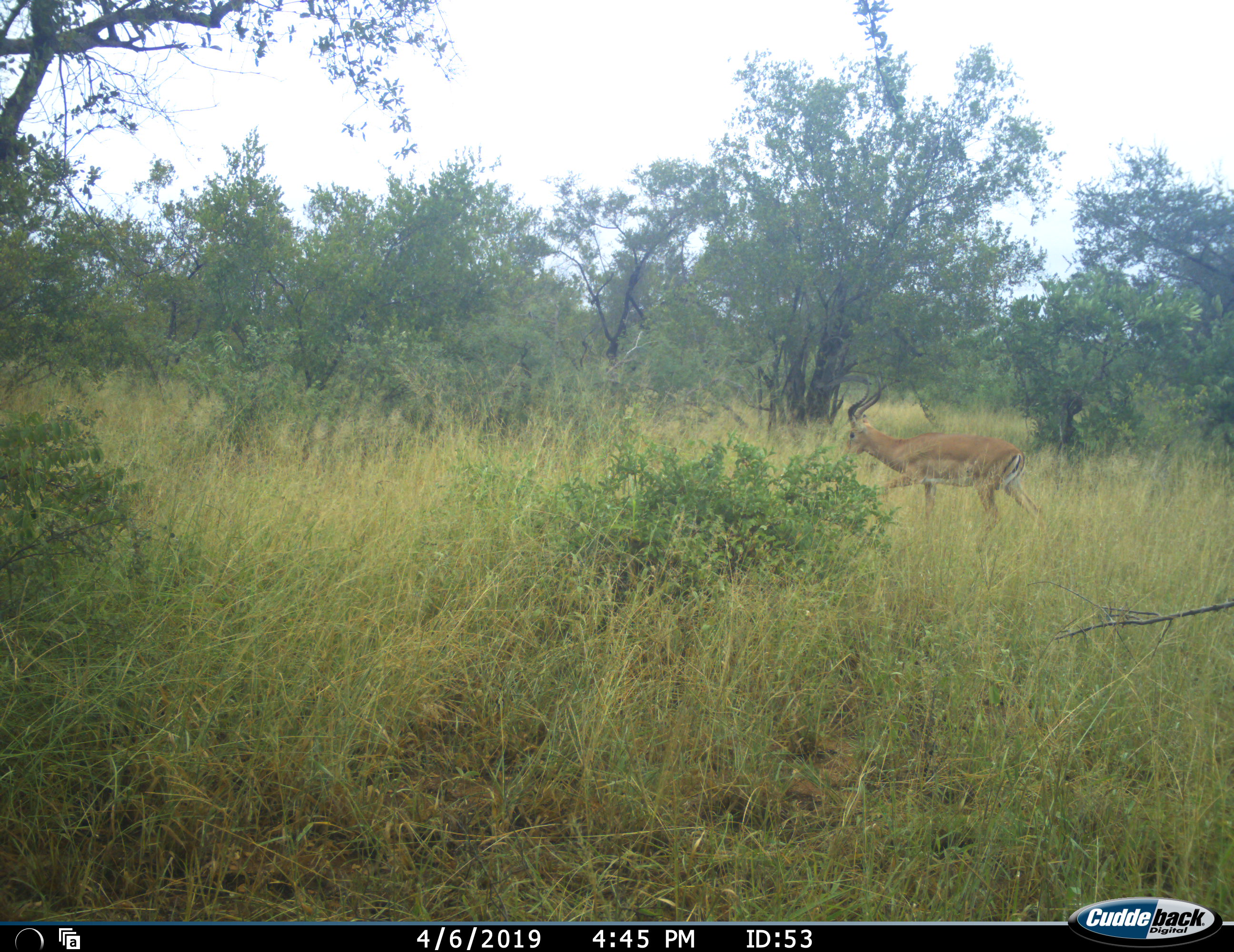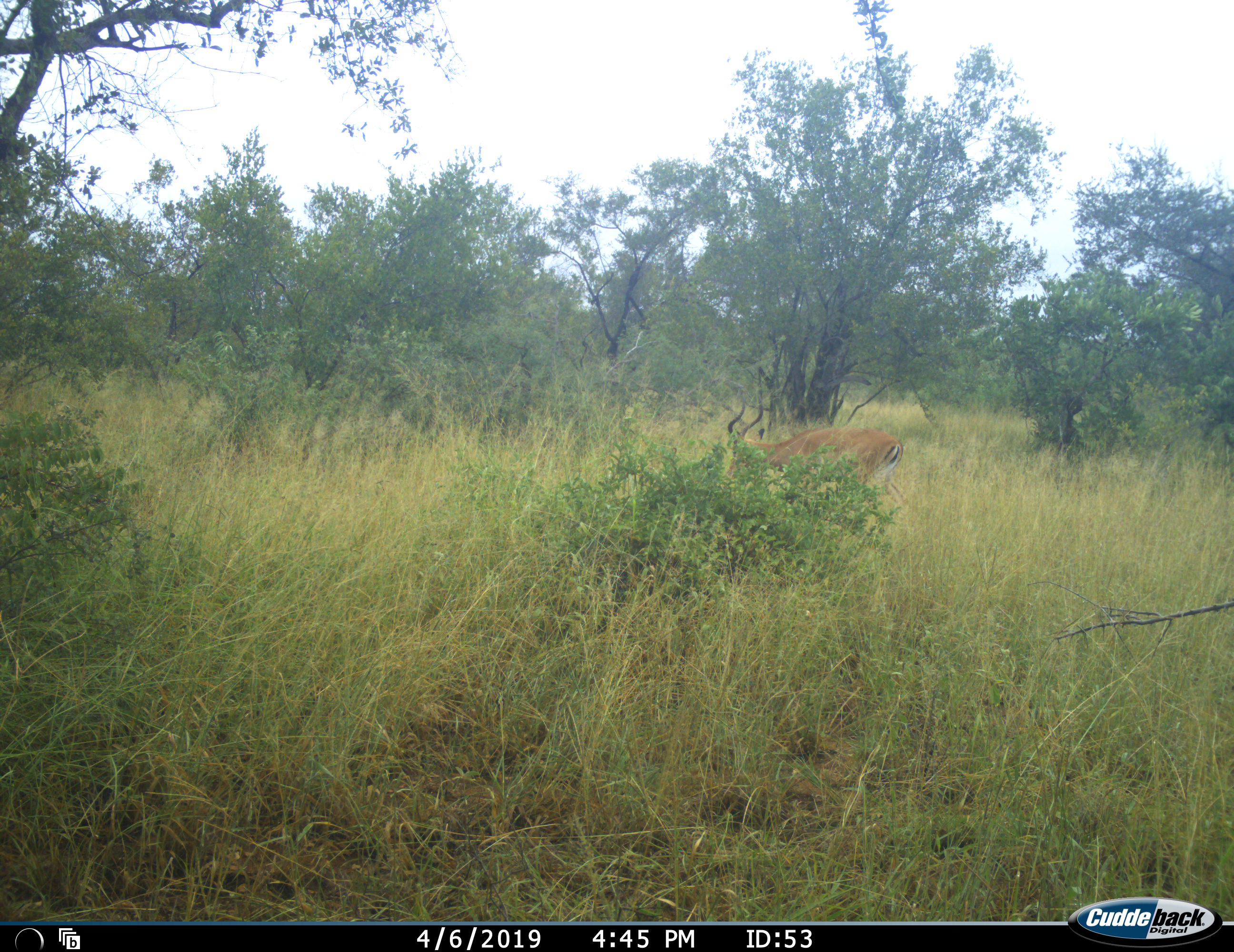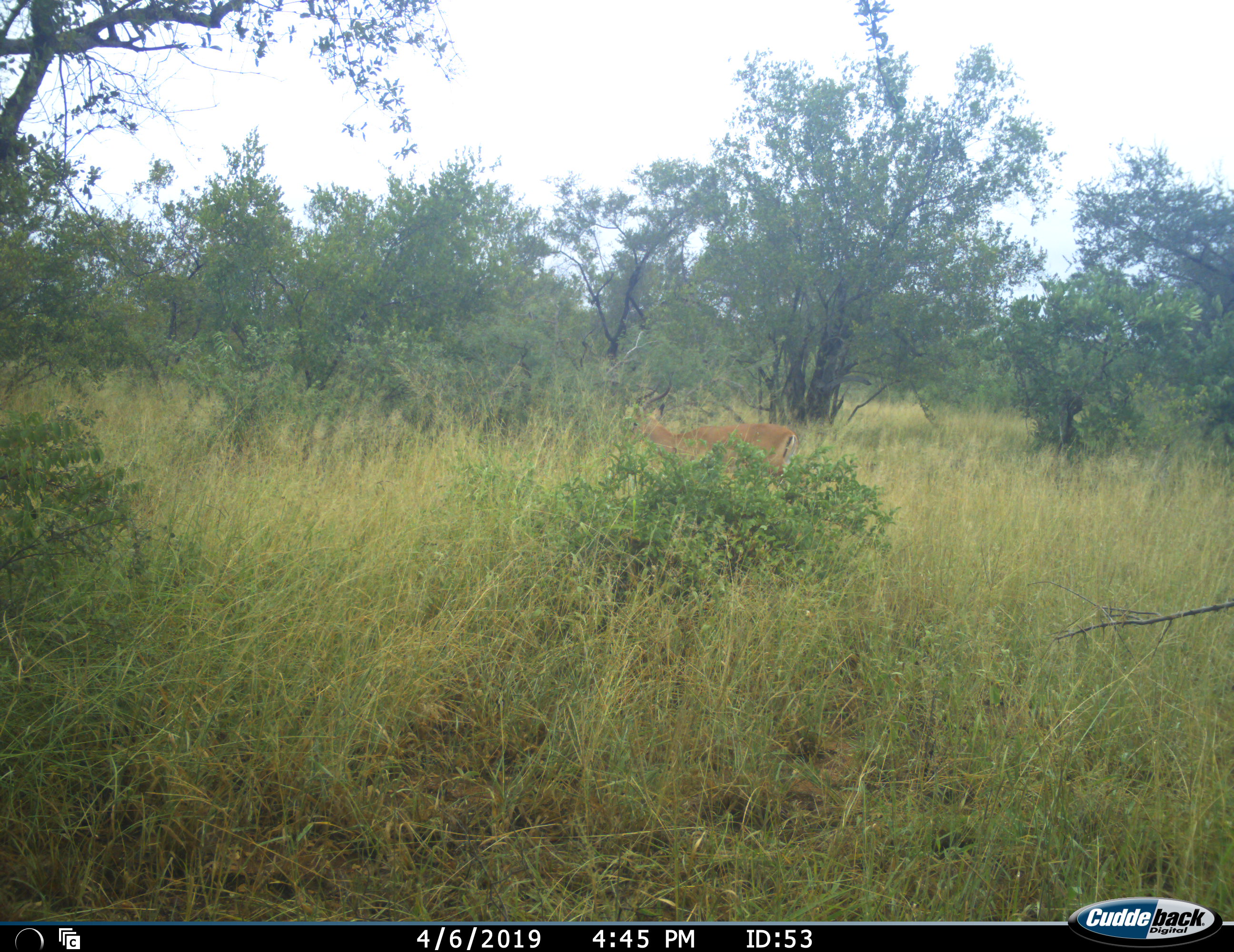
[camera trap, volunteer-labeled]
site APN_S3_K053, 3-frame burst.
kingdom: Animalia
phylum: Chordata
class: Mammalia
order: Artiodactyla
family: Bovidae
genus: Aepyceros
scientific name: Aepyceros melampus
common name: impala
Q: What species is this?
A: Impala (Aepyceros melampus).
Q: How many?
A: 1.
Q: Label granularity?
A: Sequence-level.